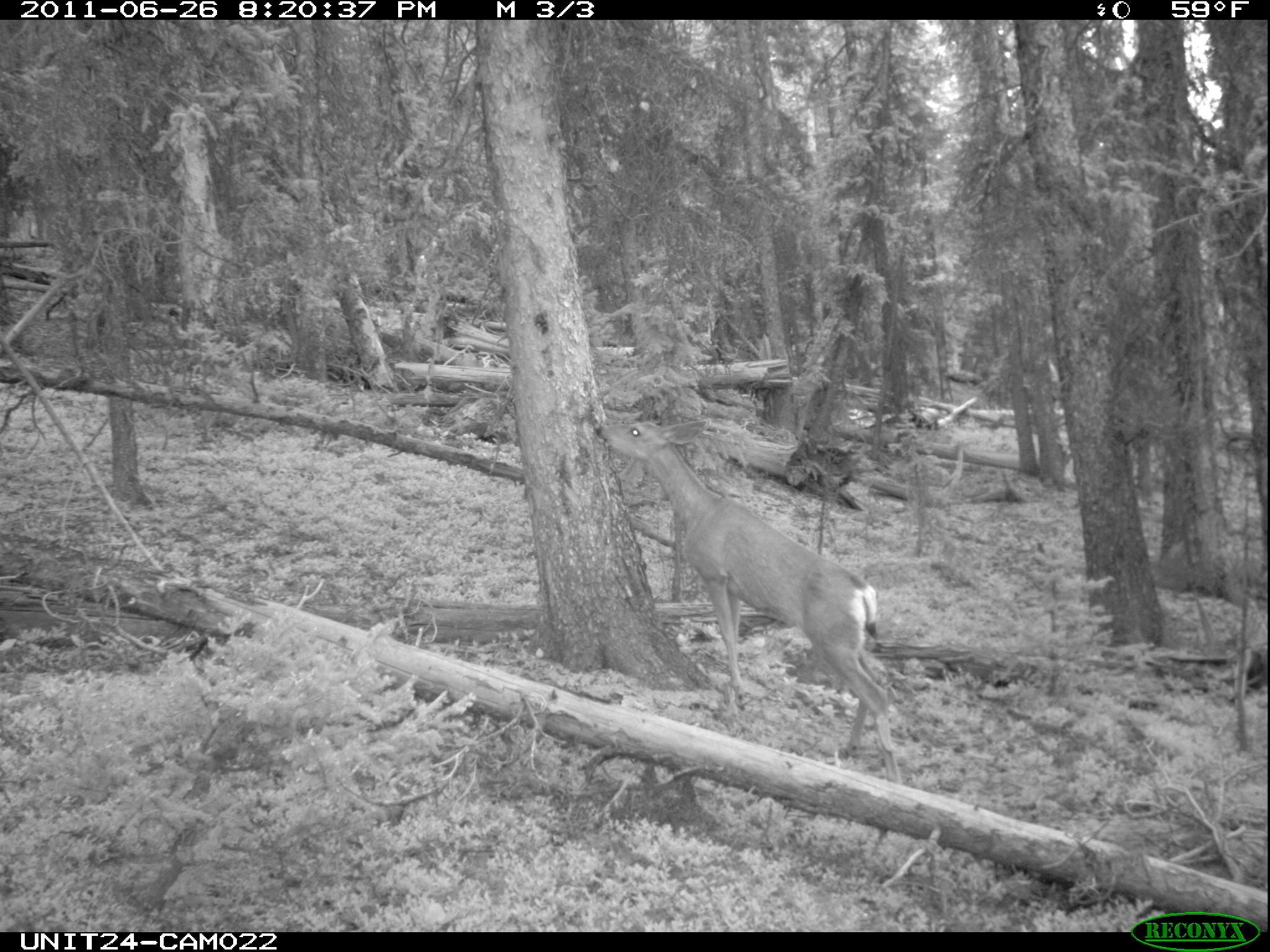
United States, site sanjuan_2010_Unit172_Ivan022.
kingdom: Animalia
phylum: Chordata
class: Mammalia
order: Artiodactyla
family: Cervidae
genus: Odocoileus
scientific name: Odocoileus hemionus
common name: mule deer